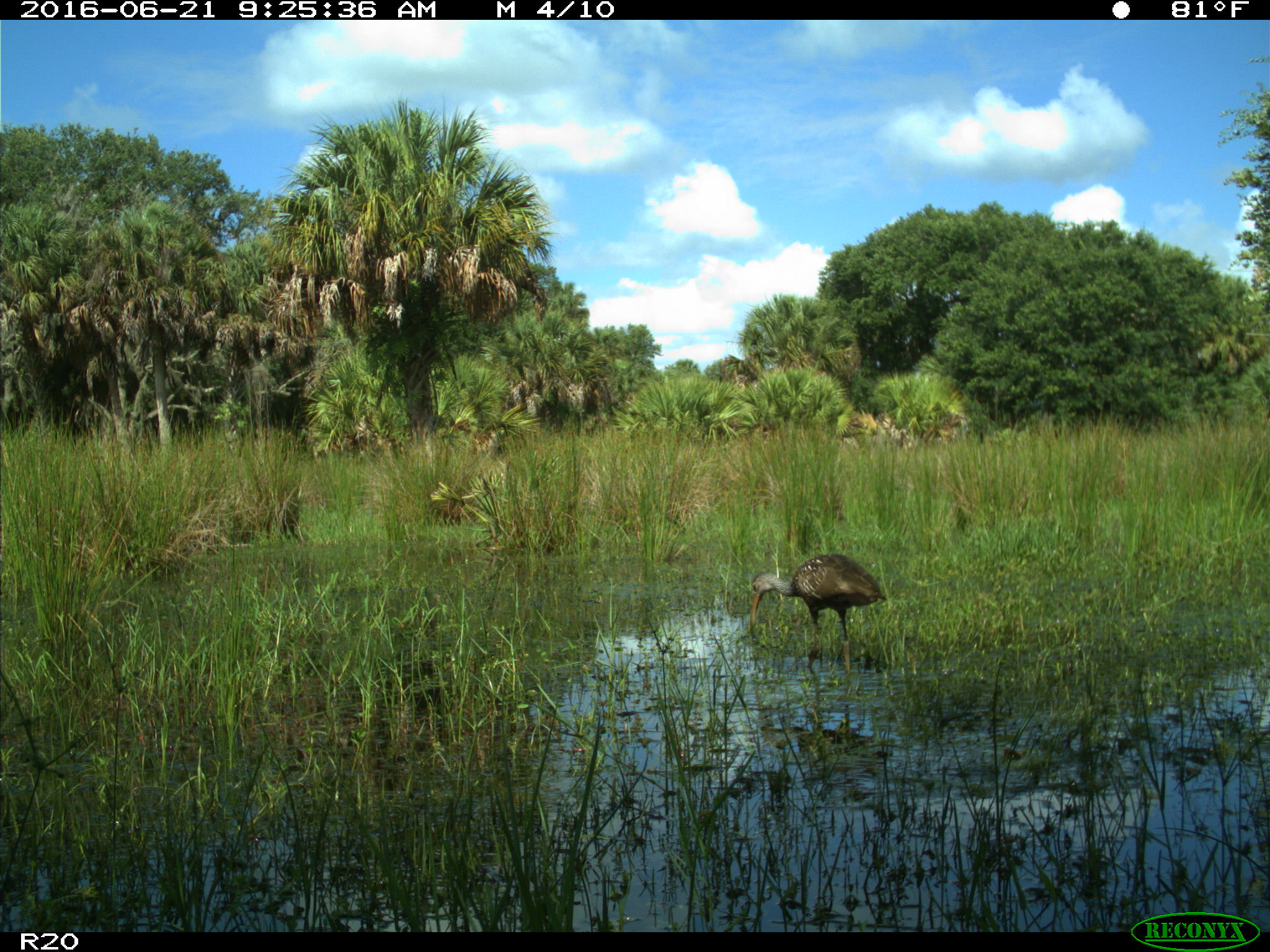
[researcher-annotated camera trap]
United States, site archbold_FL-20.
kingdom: Animalia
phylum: Chordata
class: Aves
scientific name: Aves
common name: birds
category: unidentified bird